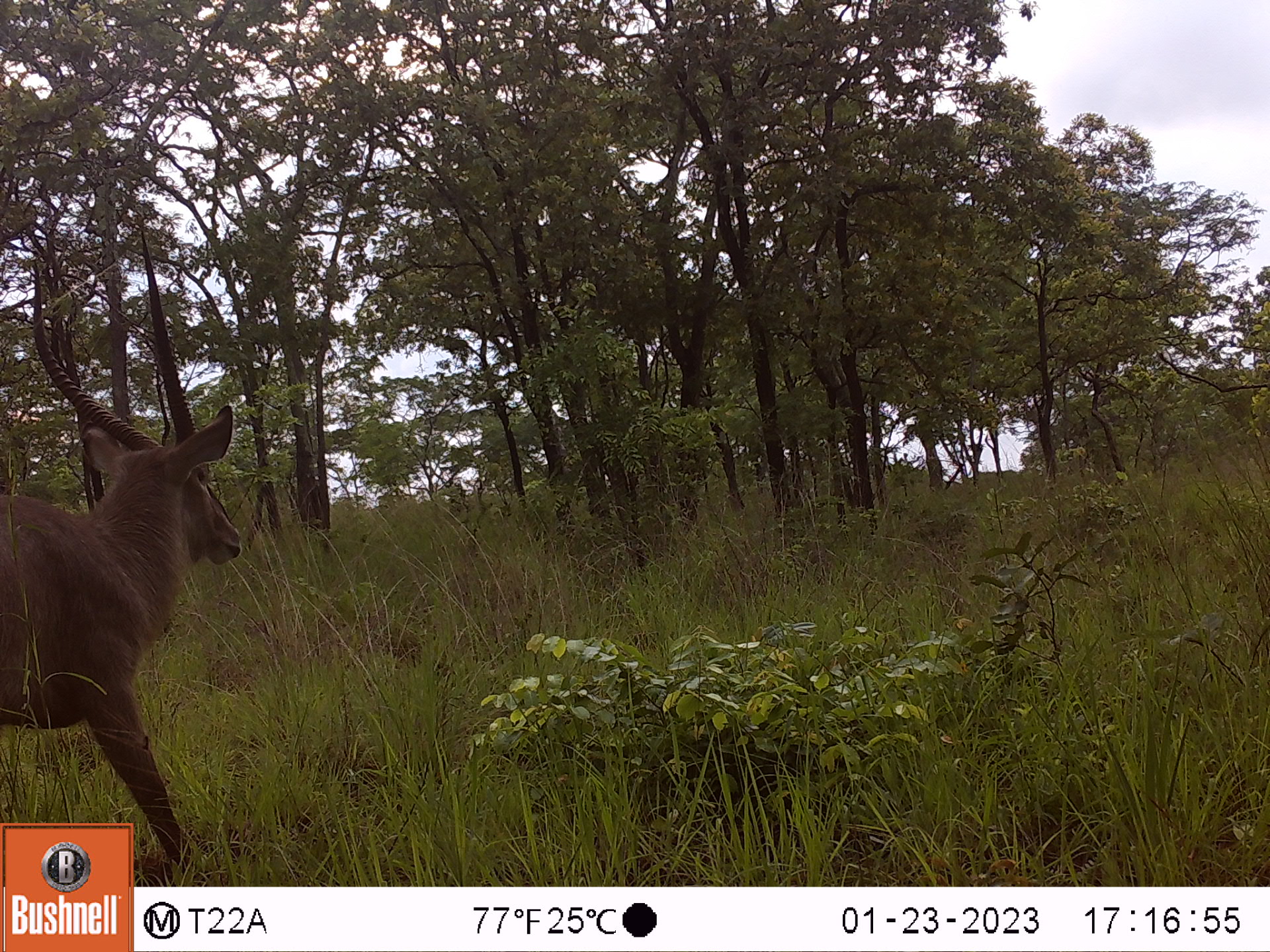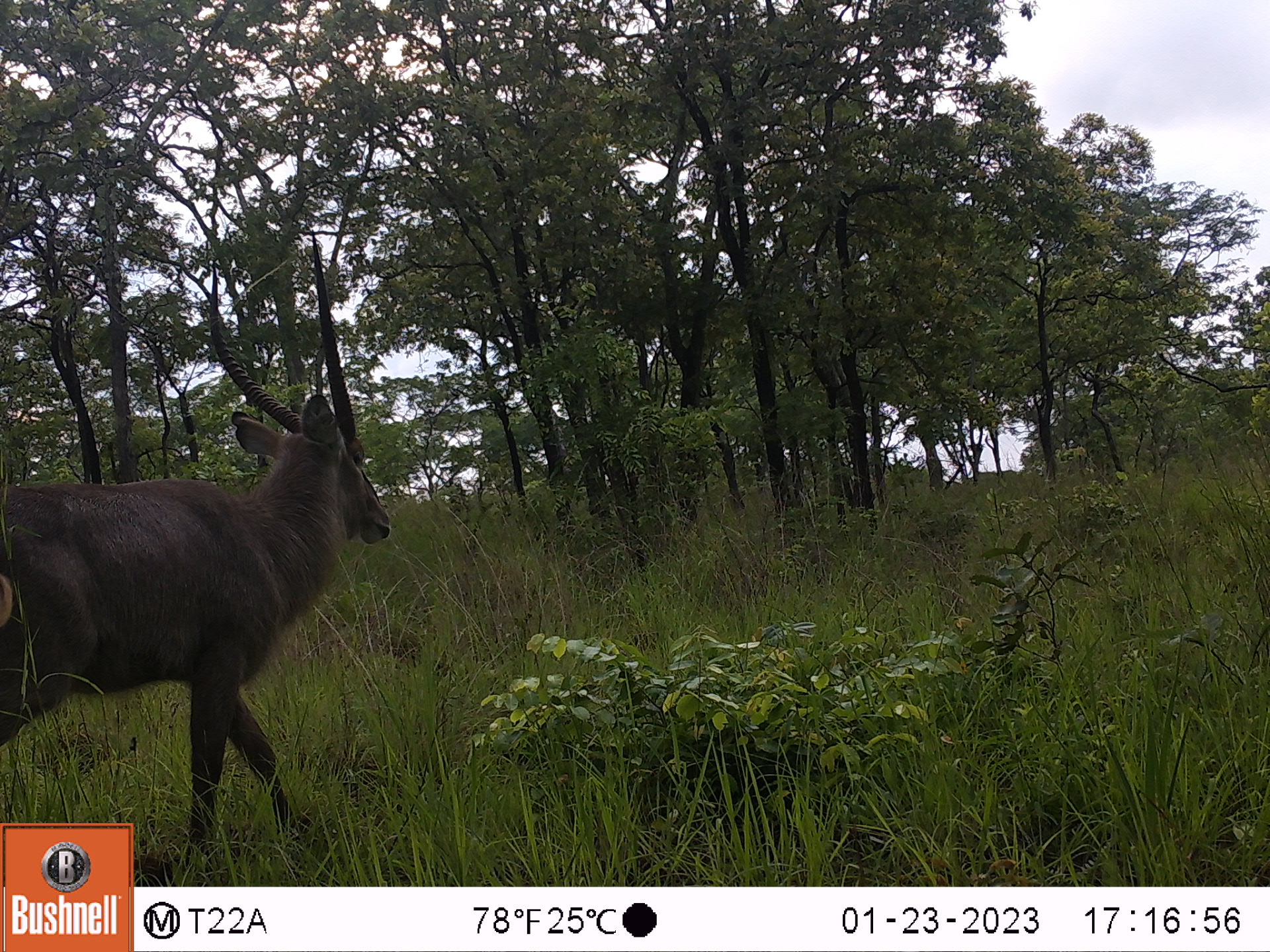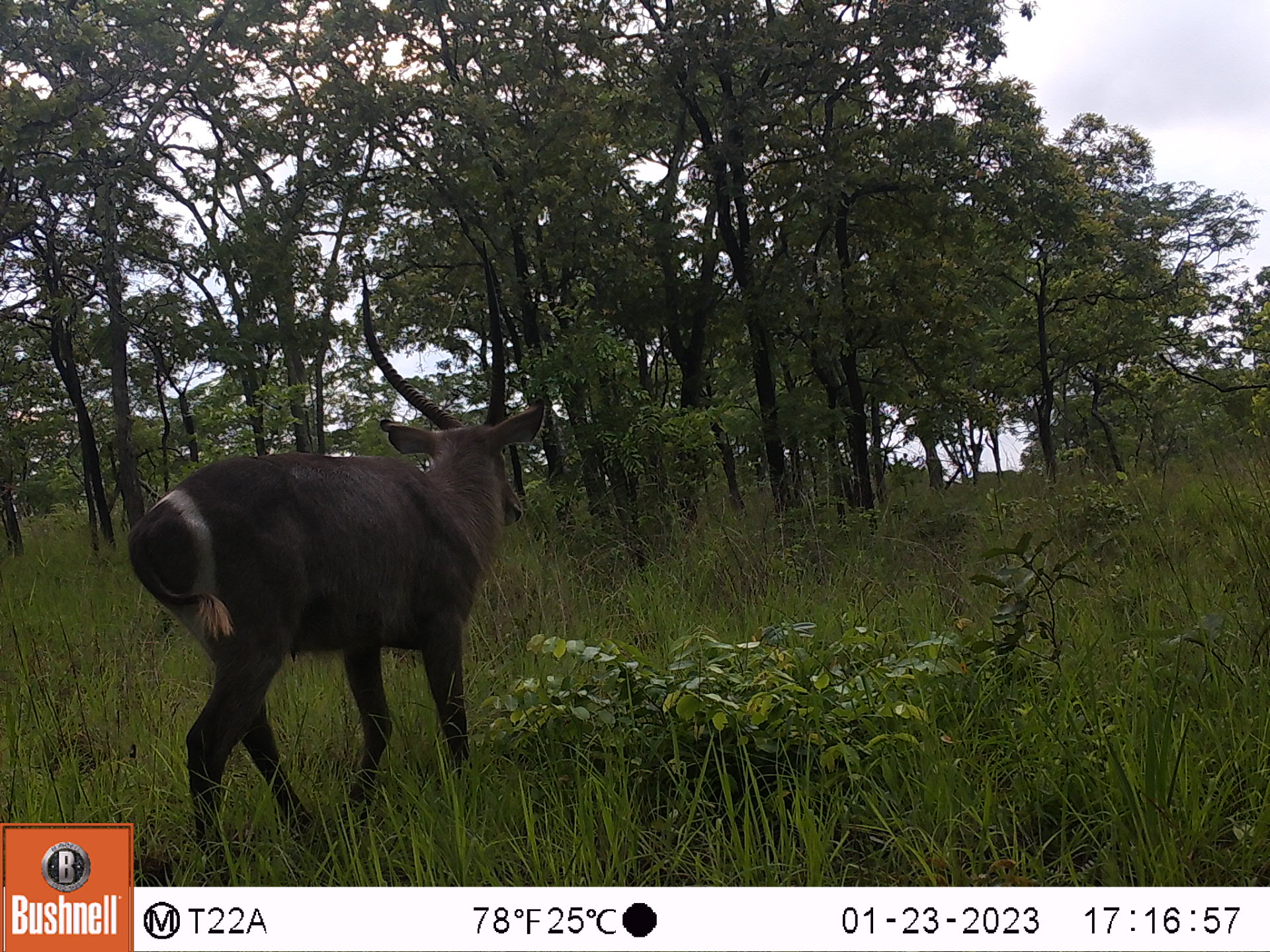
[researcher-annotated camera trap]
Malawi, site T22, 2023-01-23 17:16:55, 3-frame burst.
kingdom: Animalia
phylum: Chordata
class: Mammalia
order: Artiodactyla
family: Bovidae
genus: Kobus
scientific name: Kobus ellipsiprymnus ellipsiprymnus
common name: common waterbuck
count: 1